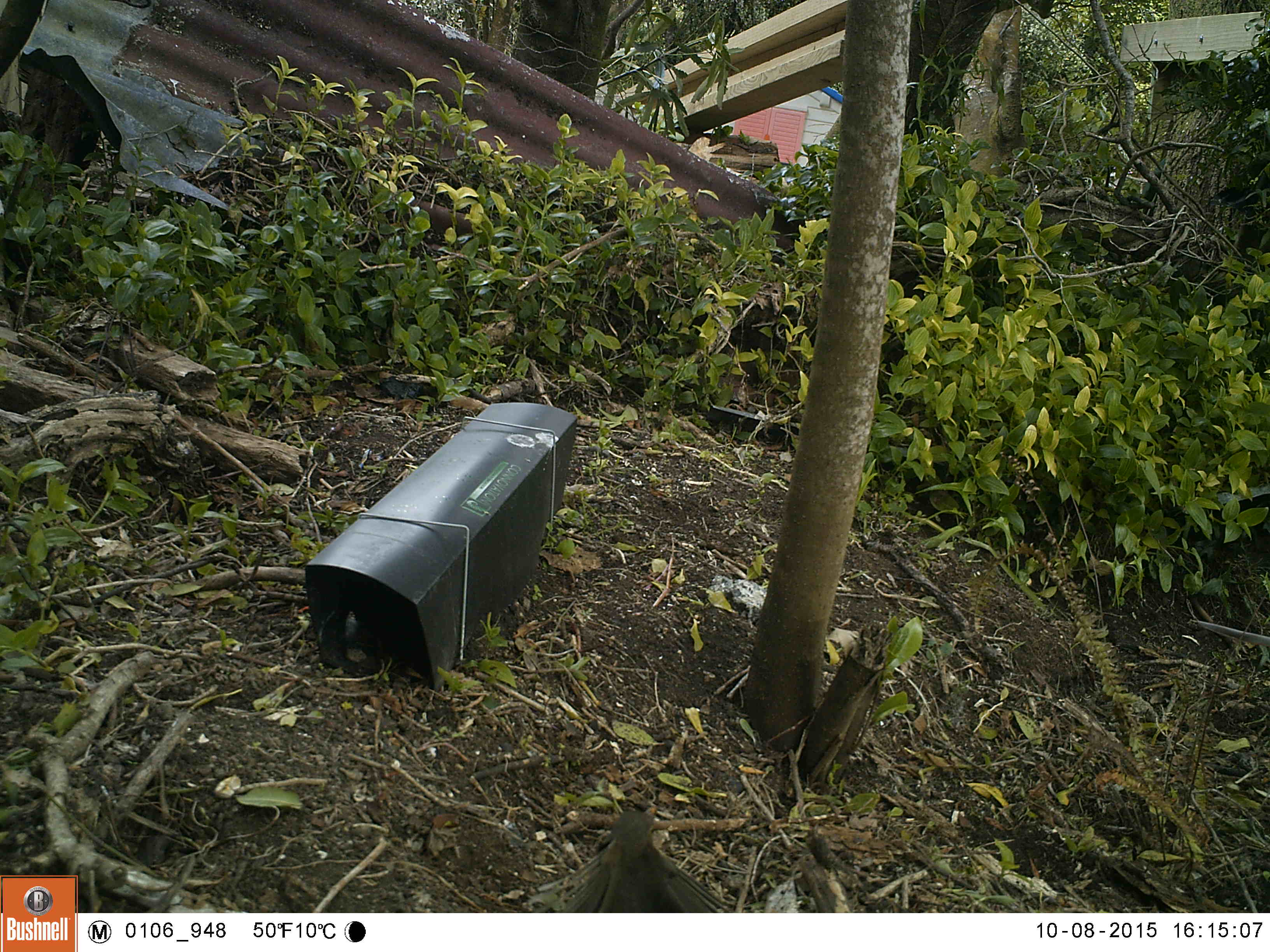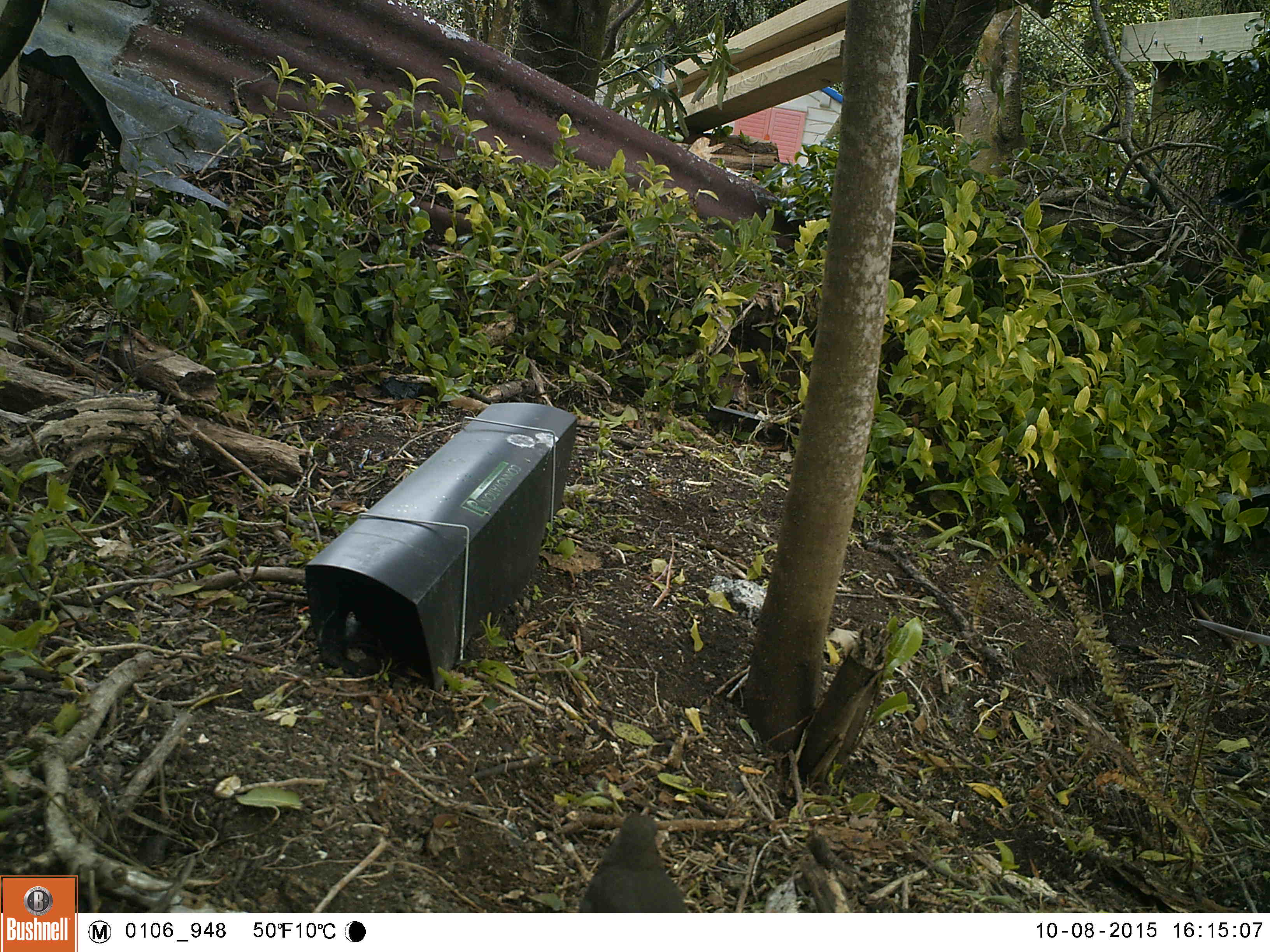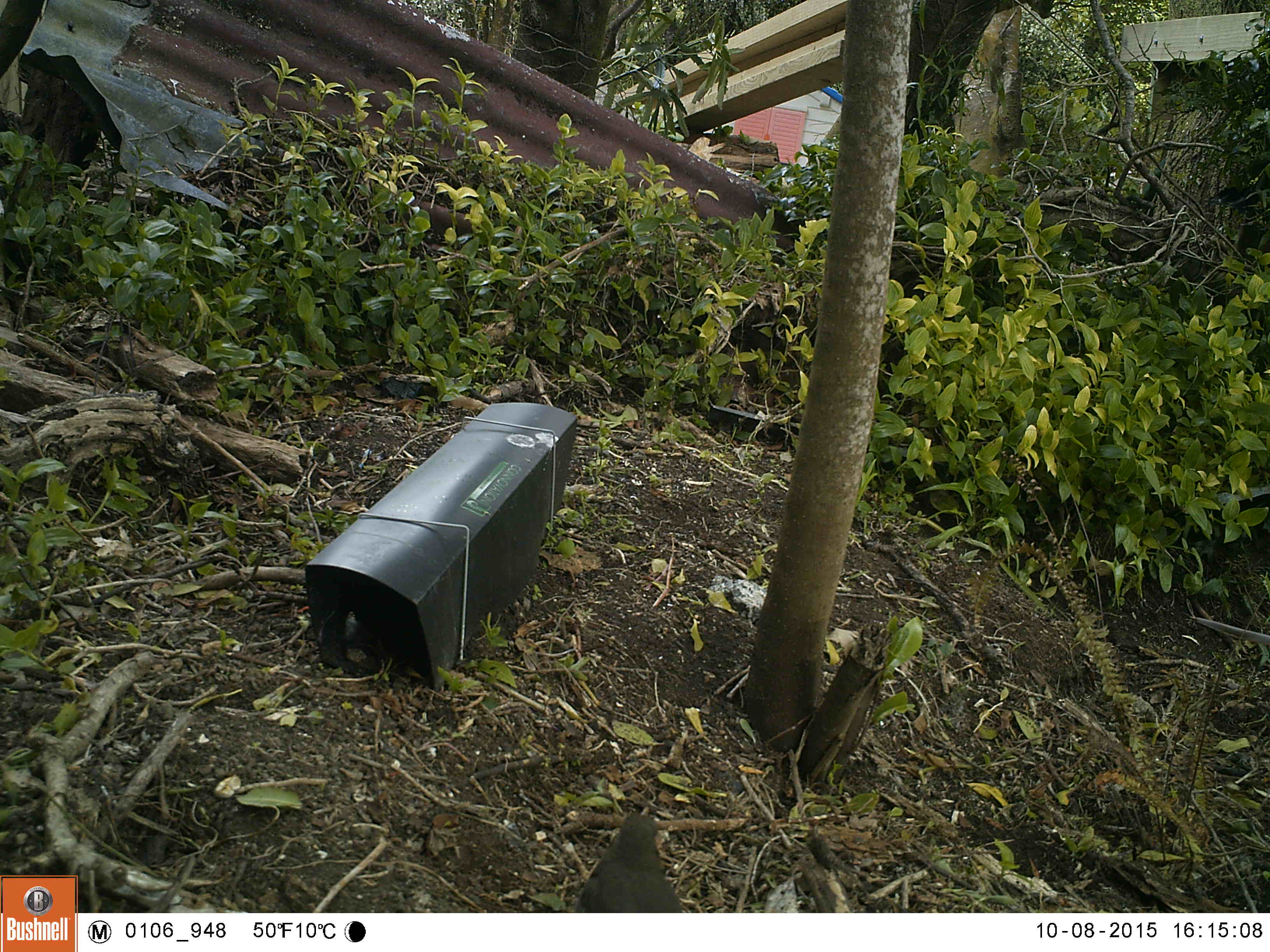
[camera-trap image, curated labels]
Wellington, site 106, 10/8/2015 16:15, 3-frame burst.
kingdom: Animalia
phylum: Chordata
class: Aves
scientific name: Aves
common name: bird